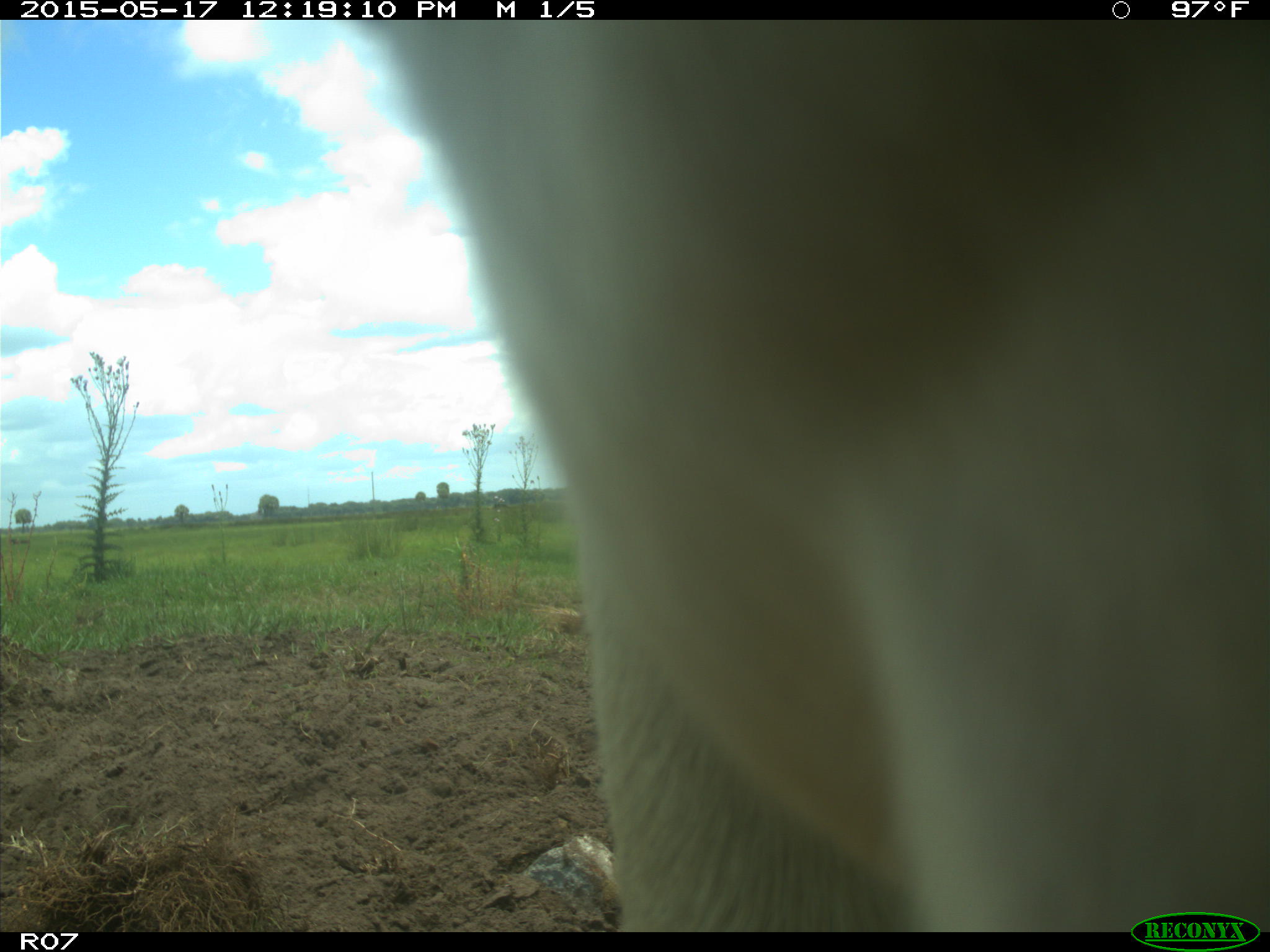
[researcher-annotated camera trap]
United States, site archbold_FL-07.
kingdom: Animalia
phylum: Chordata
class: Mammalia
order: Artiodactyla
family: Bovidae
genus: Bos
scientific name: Bos taurus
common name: domestic cow